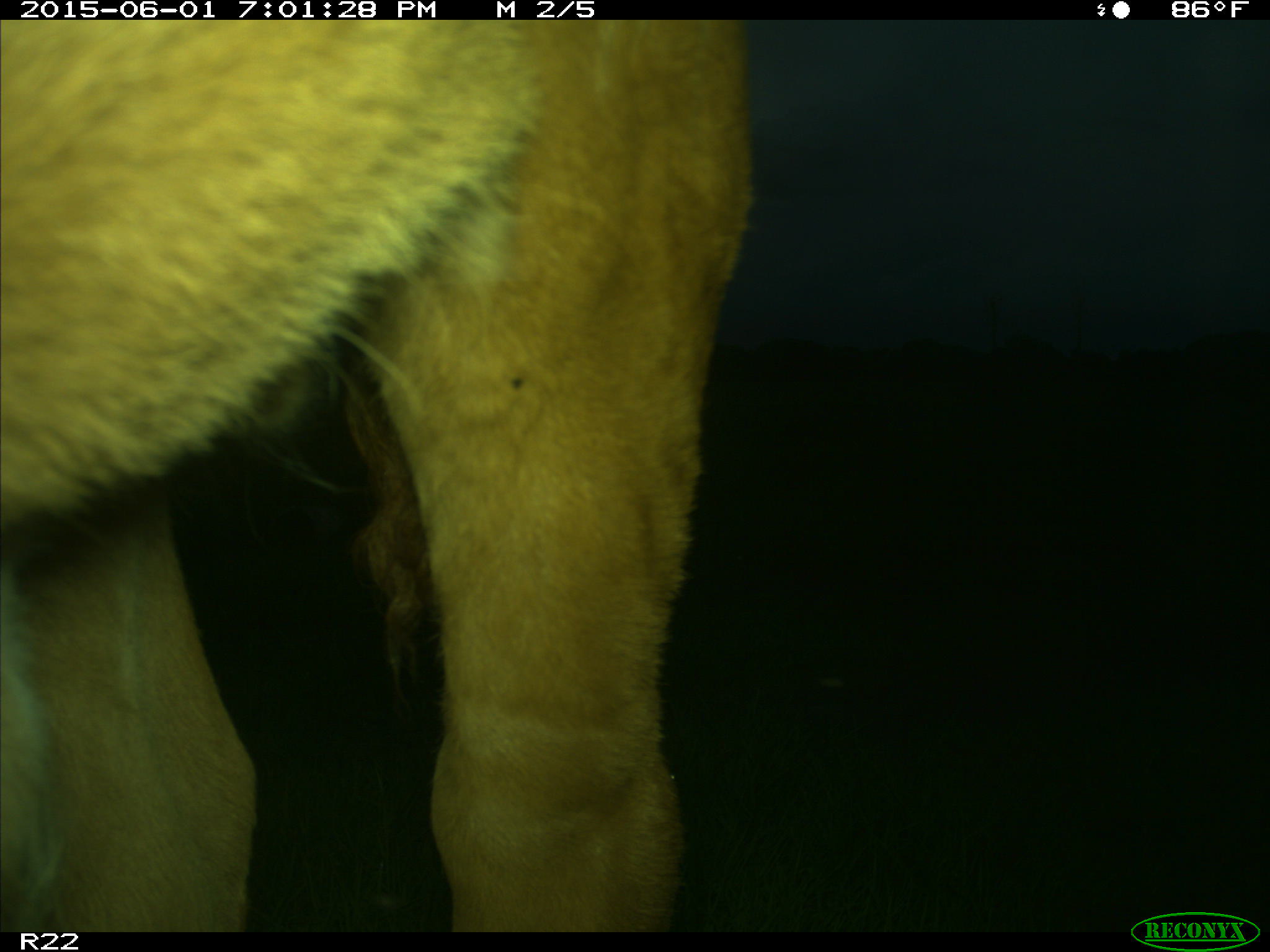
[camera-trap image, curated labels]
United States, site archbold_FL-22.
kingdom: Animalia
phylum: Chordata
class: Mammalia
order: Artiodactyla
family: Bovidae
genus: Bos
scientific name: Bos taurus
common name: domestic cow